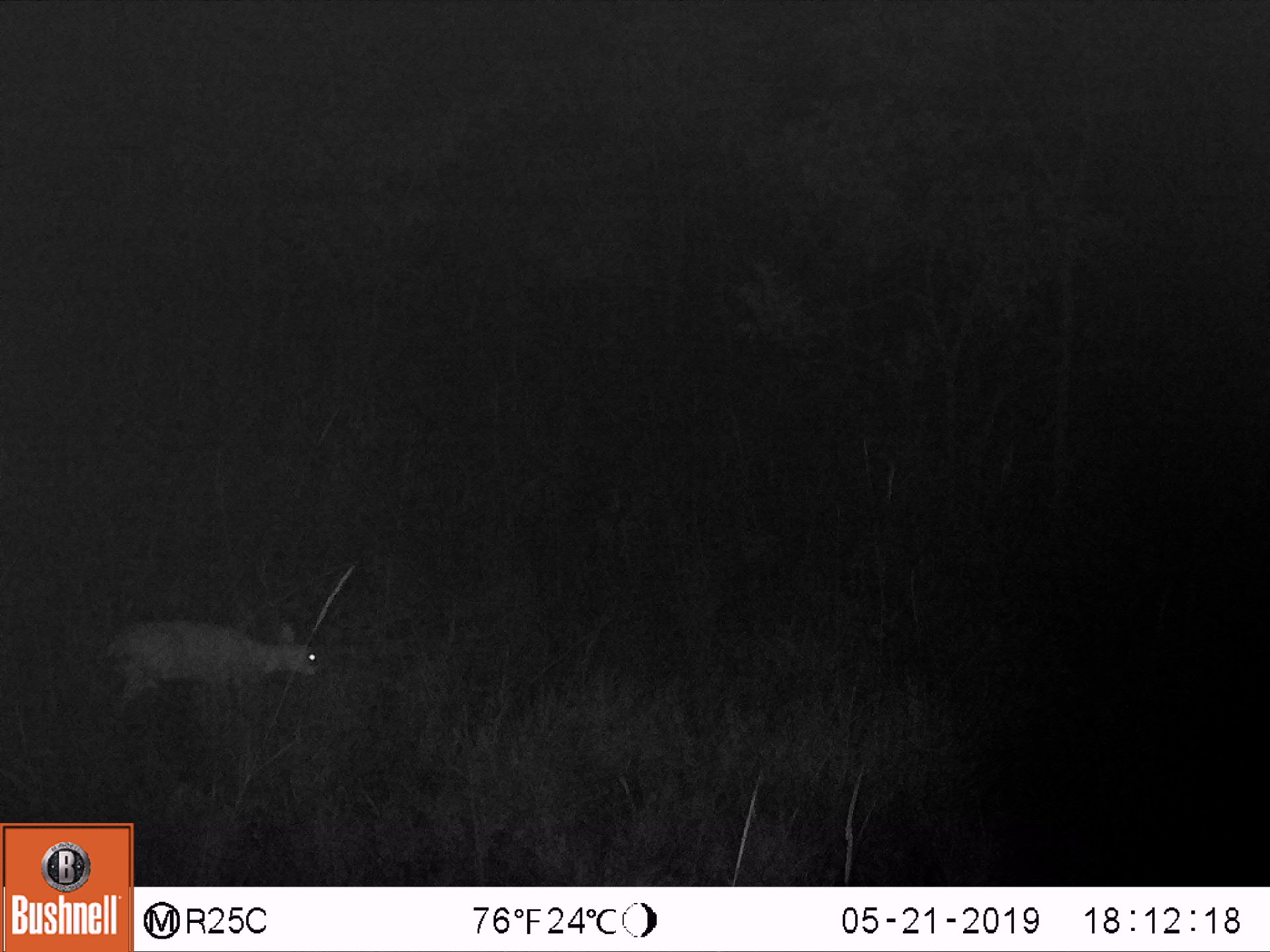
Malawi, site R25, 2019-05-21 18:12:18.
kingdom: Animalia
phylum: Chordata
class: Mammalia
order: Artiodactyla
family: Bovidae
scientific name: Antilopinae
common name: small antelope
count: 1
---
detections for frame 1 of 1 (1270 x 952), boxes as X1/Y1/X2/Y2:
small antelope: 83/593/326/745